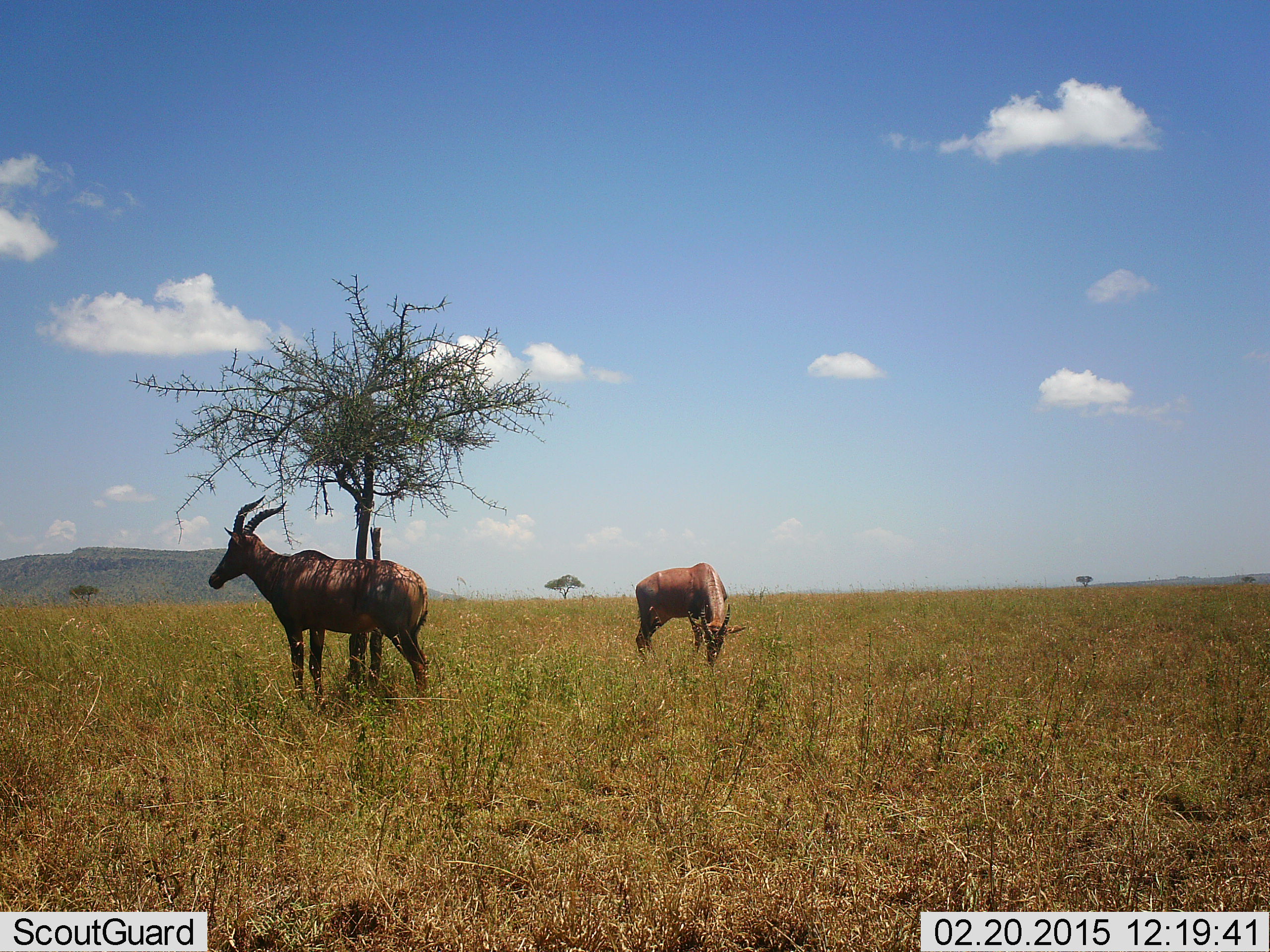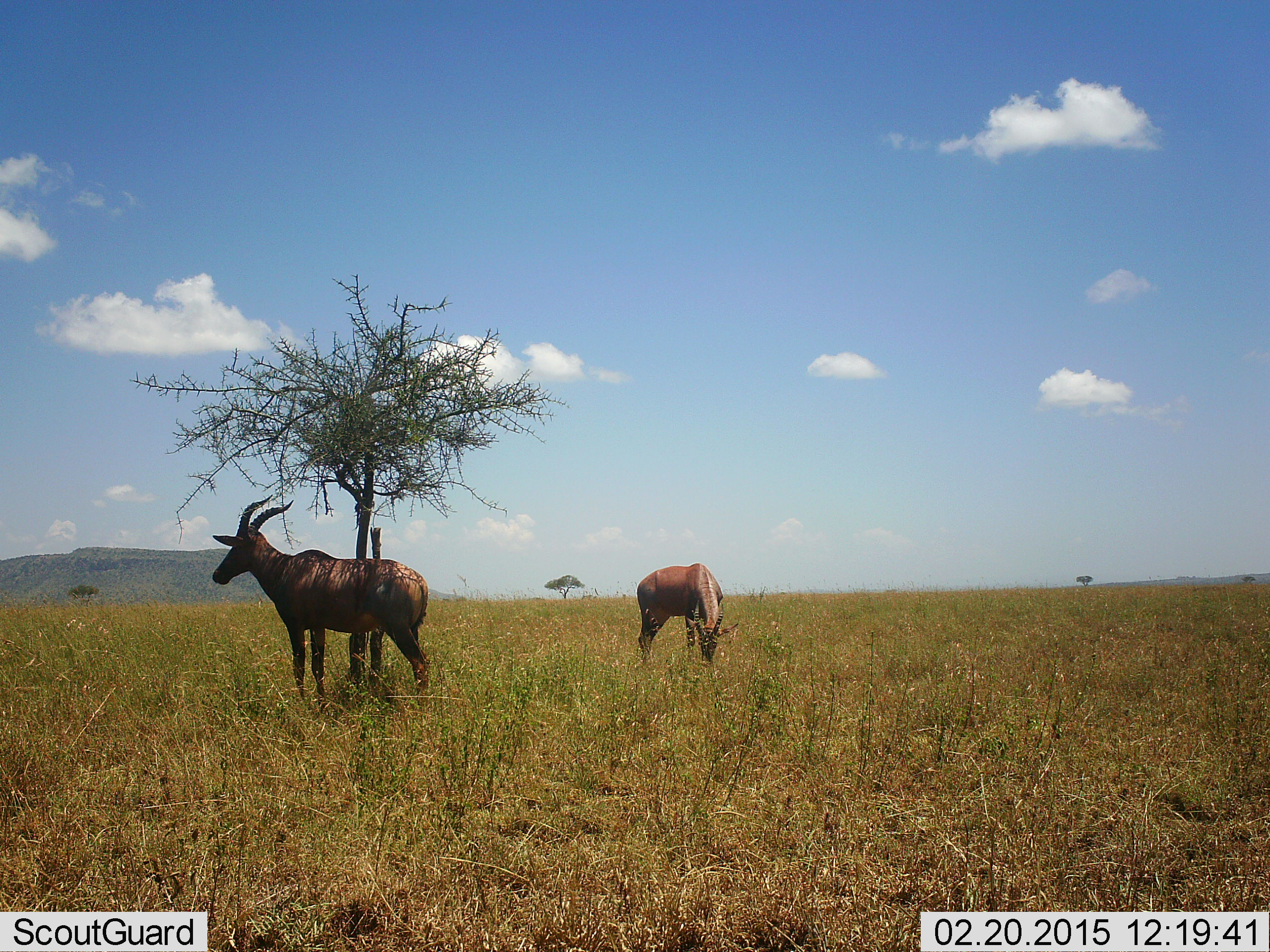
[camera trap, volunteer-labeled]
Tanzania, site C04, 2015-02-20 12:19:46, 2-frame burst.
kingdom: Animalia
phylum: Chordata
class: Mammalia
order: Artiodactyla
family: Bovidae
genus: Damaliscus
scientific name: Damaliscus lunatus jimela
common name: topi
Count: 2.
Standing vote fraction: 100%.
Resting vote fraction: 0%.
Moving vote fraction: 0%.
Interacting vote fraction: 0%.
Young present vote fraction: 0%.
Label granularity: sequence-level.